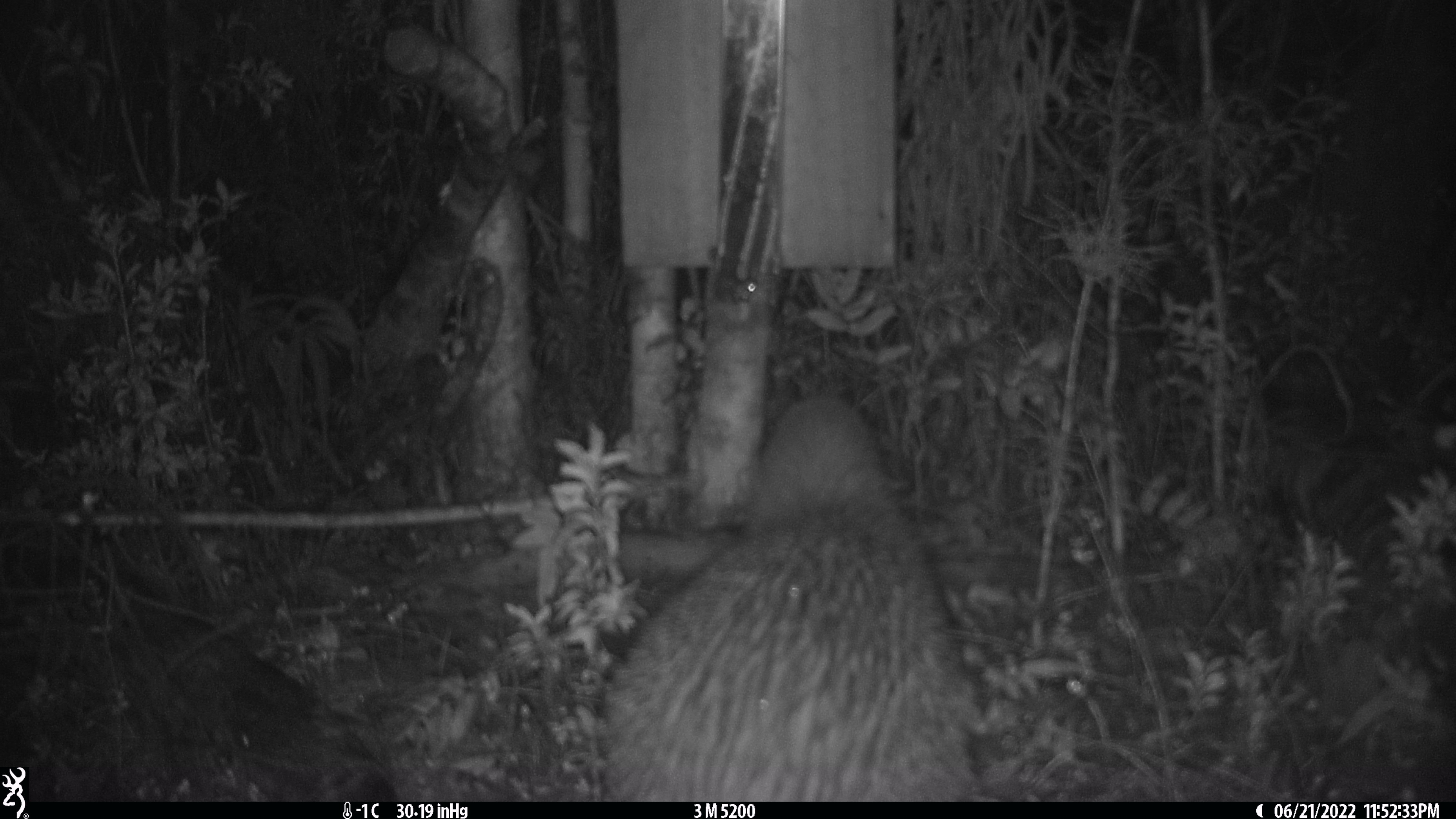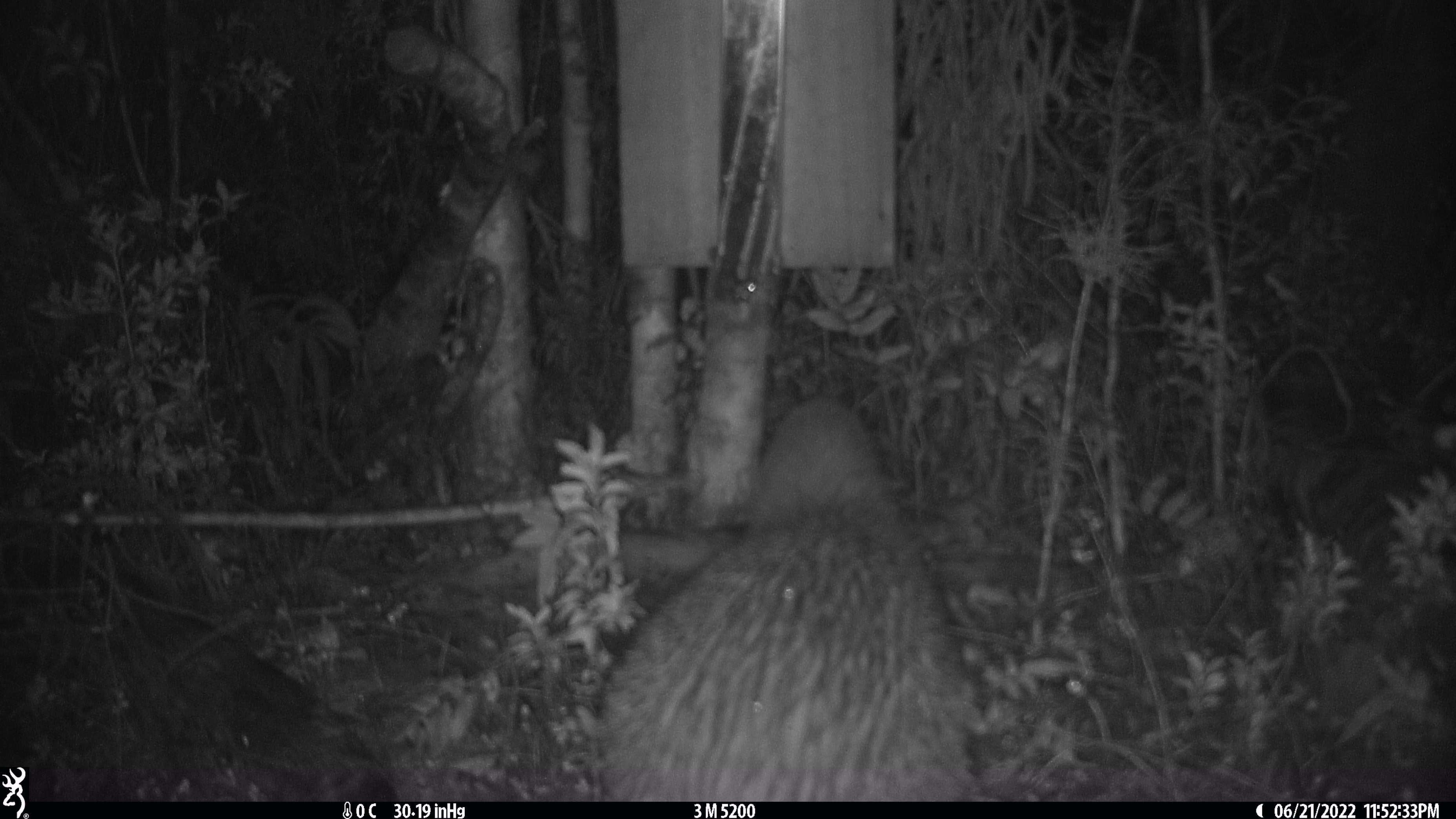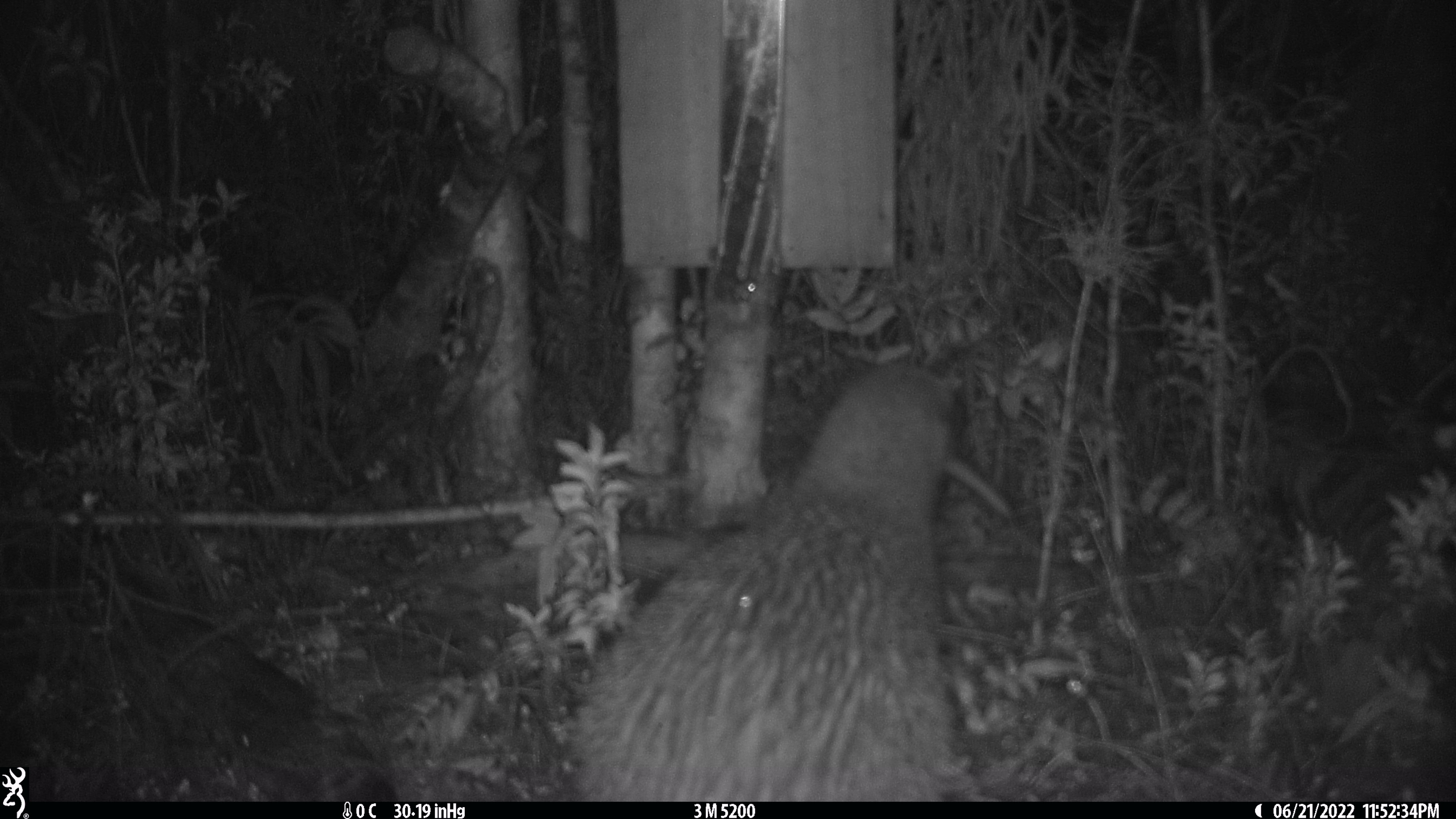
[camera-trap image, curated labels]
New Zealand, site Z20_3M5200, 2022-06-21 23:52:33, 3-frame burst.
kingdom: Animalia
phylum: Chordata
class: Aves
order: Apterygiformes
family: Apterygidae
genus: Apteryx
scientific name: Apteryx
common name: kiwi